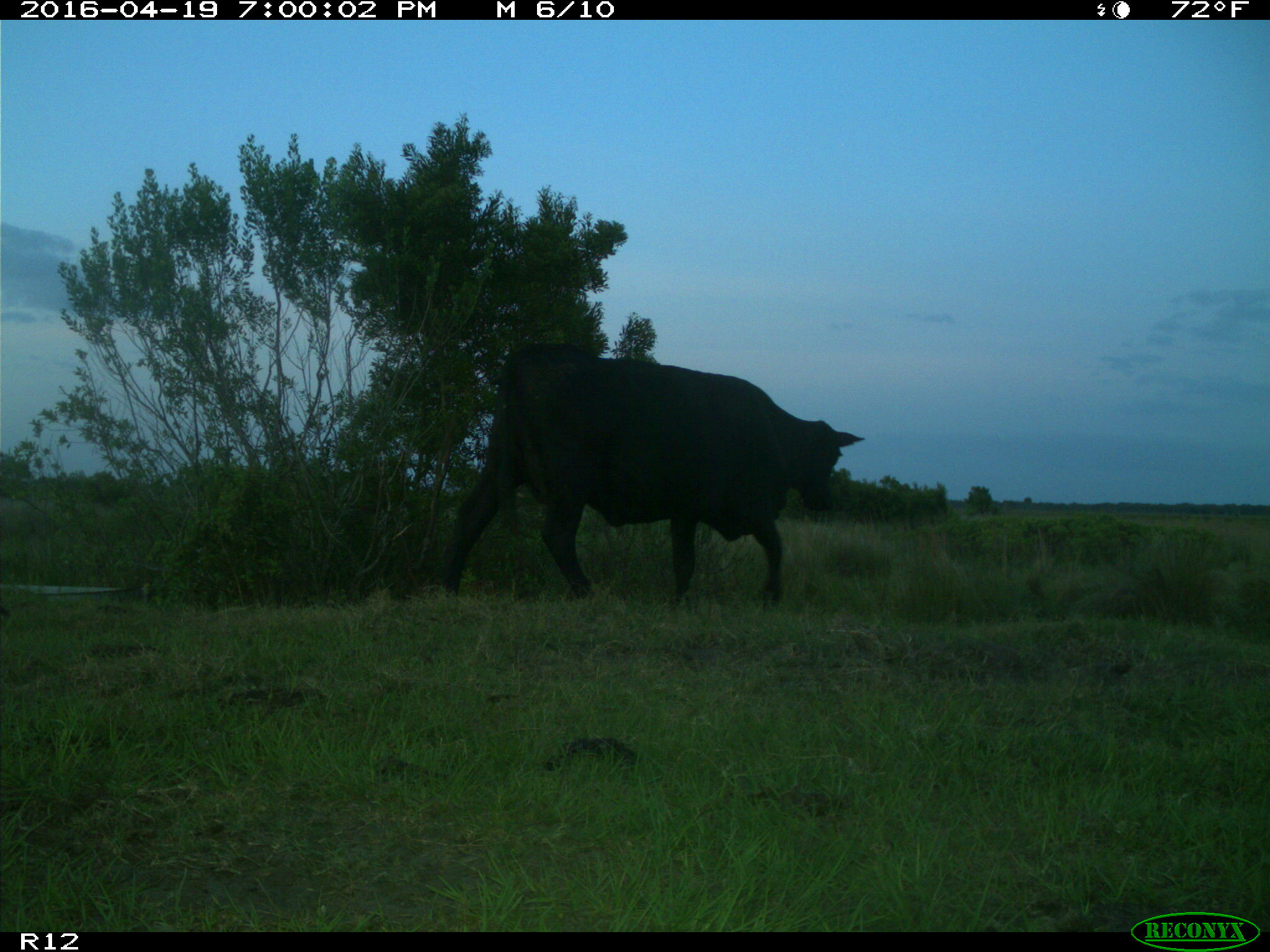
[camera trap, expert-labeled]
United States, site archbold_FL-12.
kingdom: Animalia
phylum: Chordata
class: Mammalia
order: Artiodactyla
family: Bovidae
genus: Bos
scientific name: Bos taurus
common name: domestic cow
Bos taurus (domestic cow).